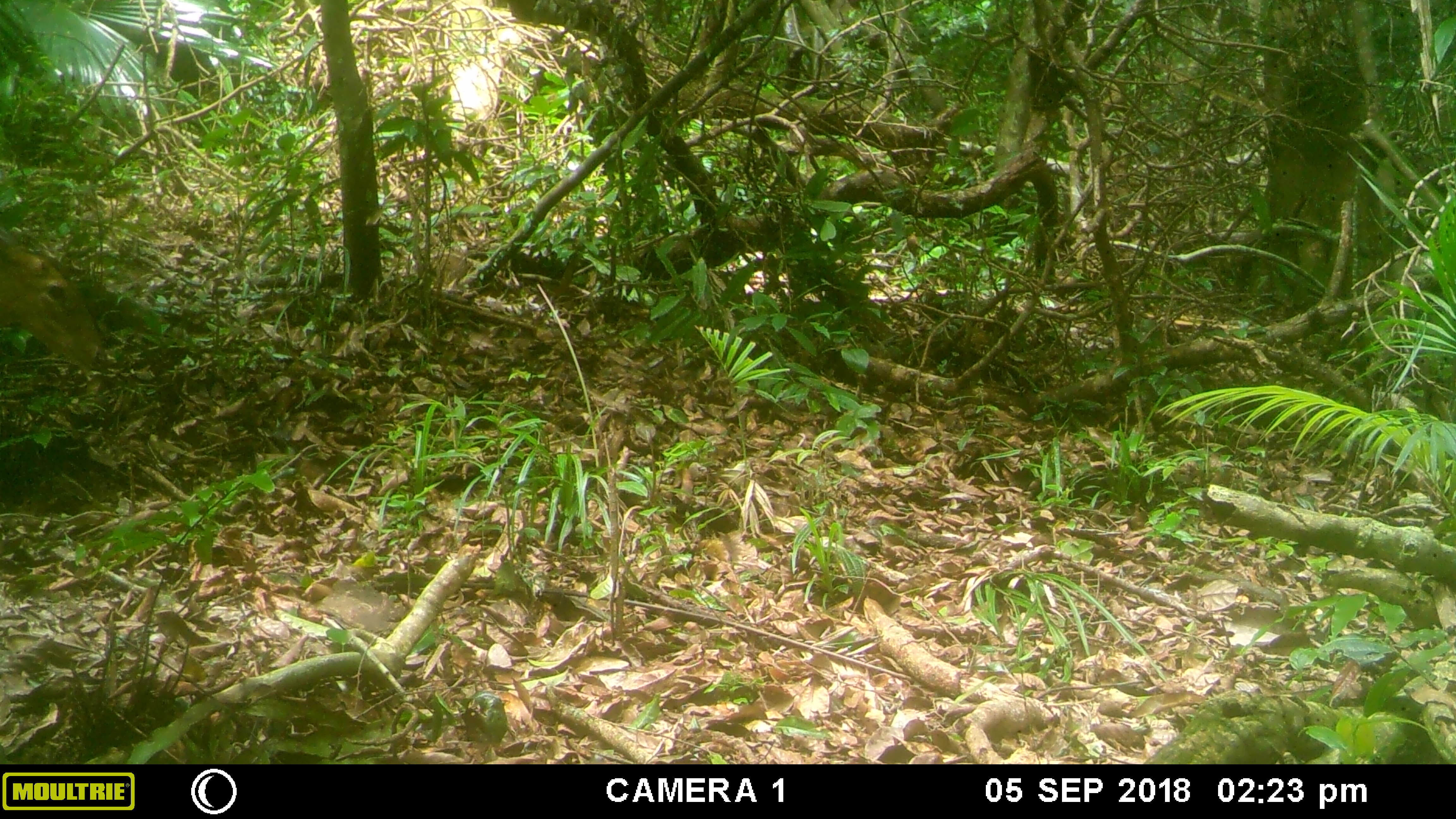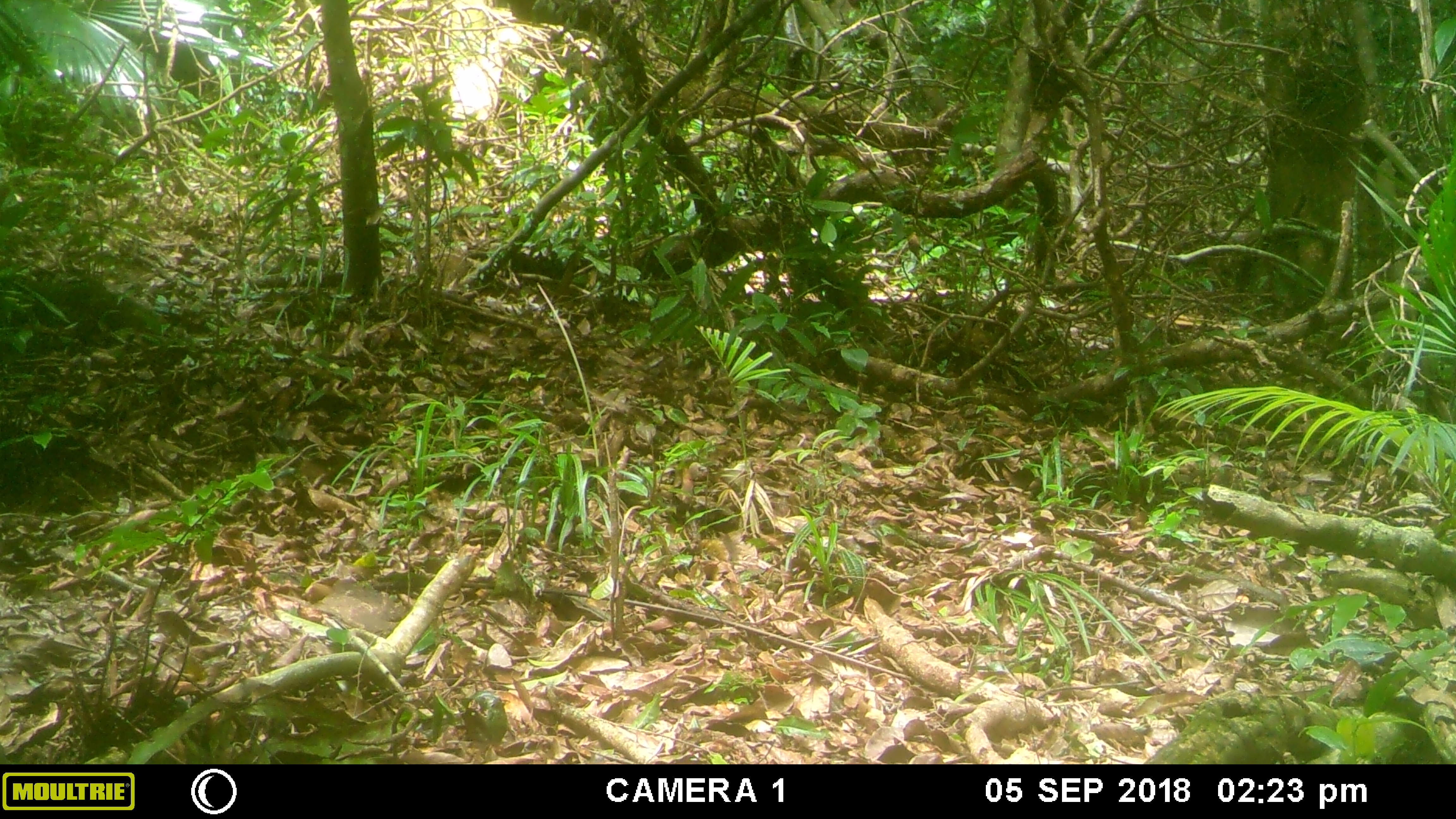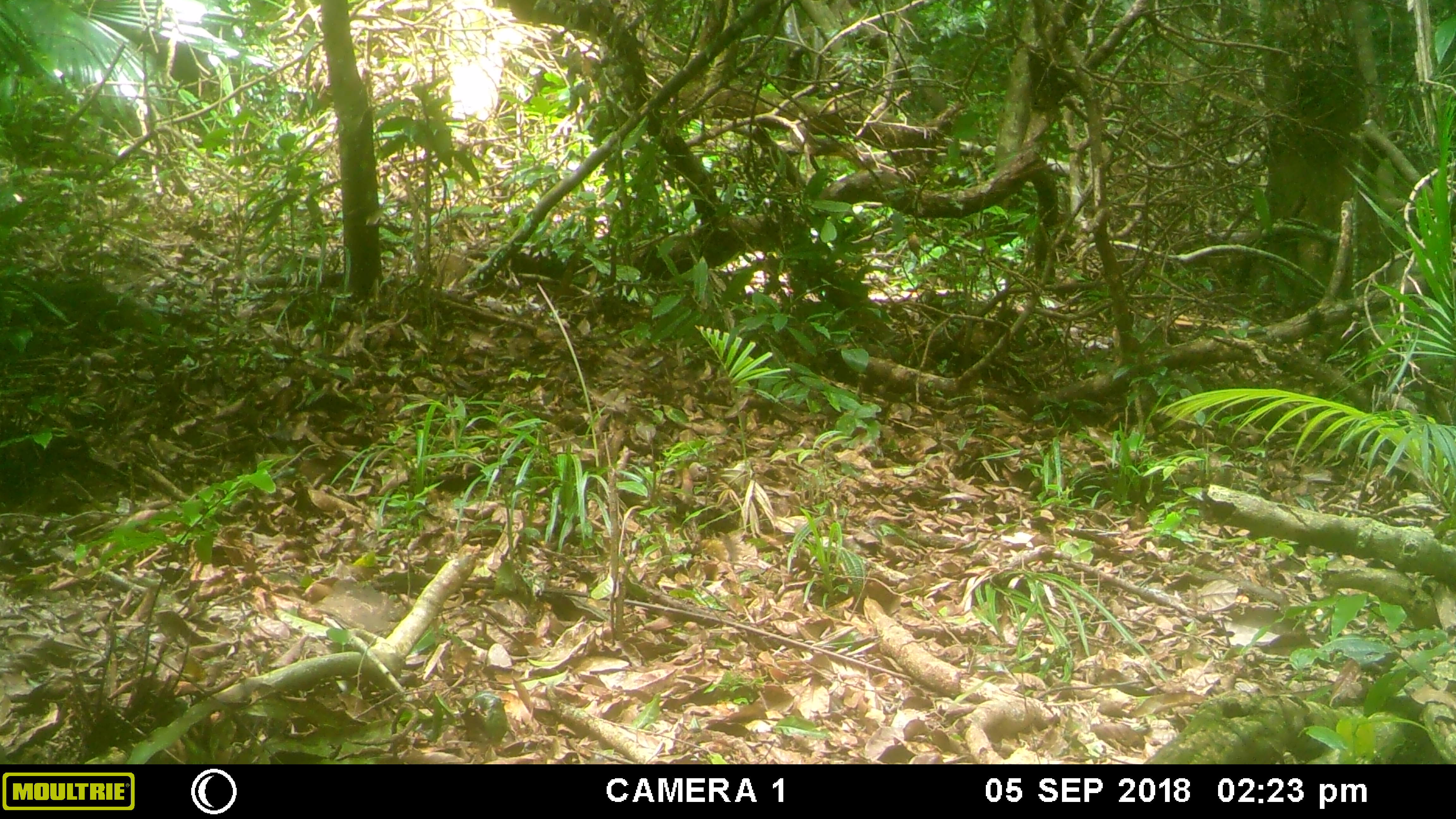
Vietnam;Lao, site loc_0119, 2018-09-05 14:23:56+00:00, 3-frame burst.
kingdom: Animalia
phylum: Chordata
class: Mammalia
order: Artiodactyla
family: Cervidae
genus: Muntiacus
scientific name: Muntiacus vuquangensis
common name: large-antlered muntjac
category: large antlered muntjac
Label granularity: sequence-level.